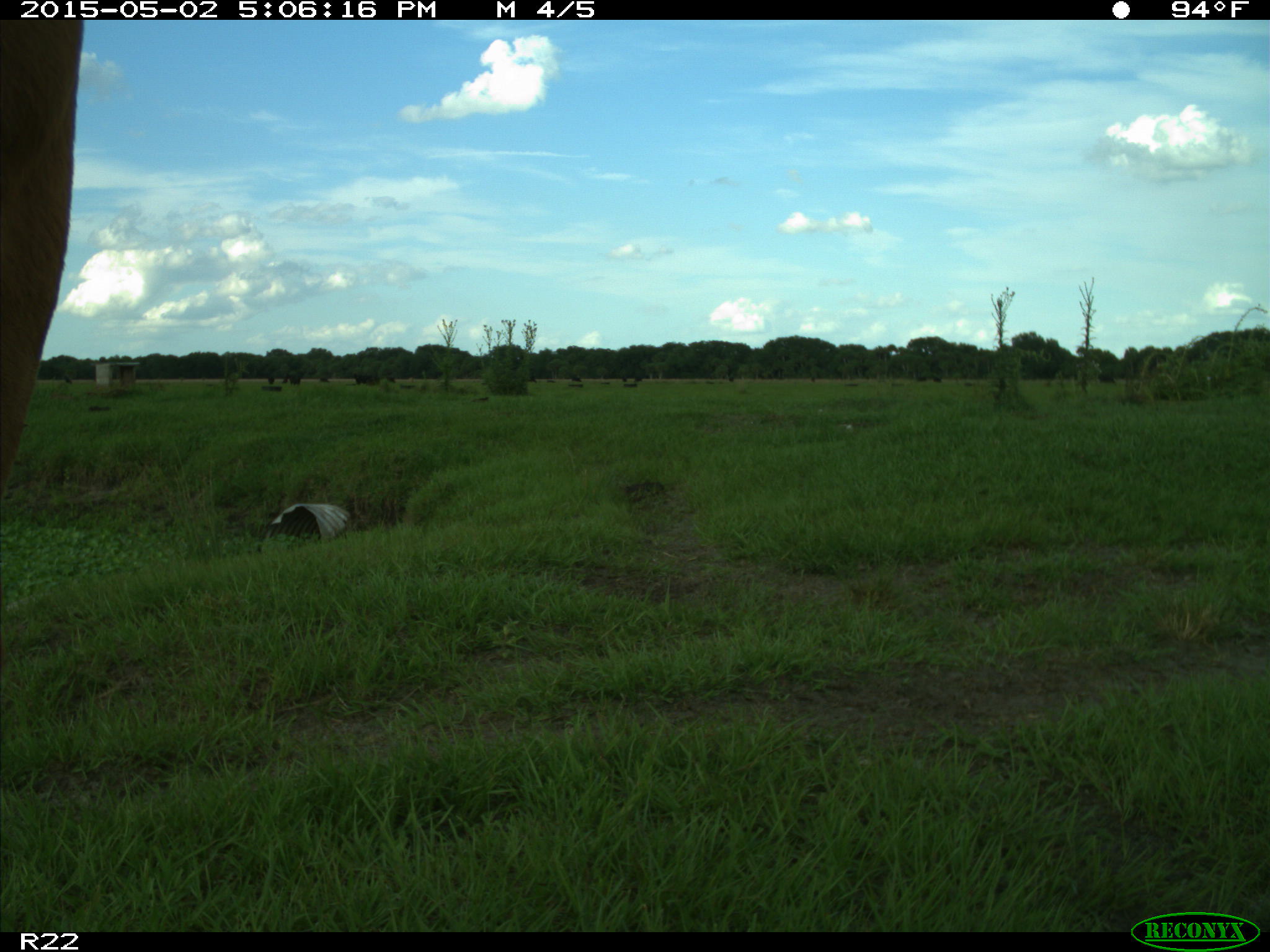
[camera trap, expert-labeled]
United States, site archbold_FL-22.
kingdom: Animalia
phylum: Chordata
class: Mammalia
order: Artiodactyla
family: Bovidae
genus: Bos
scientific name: Bos taurus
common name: domestic cow